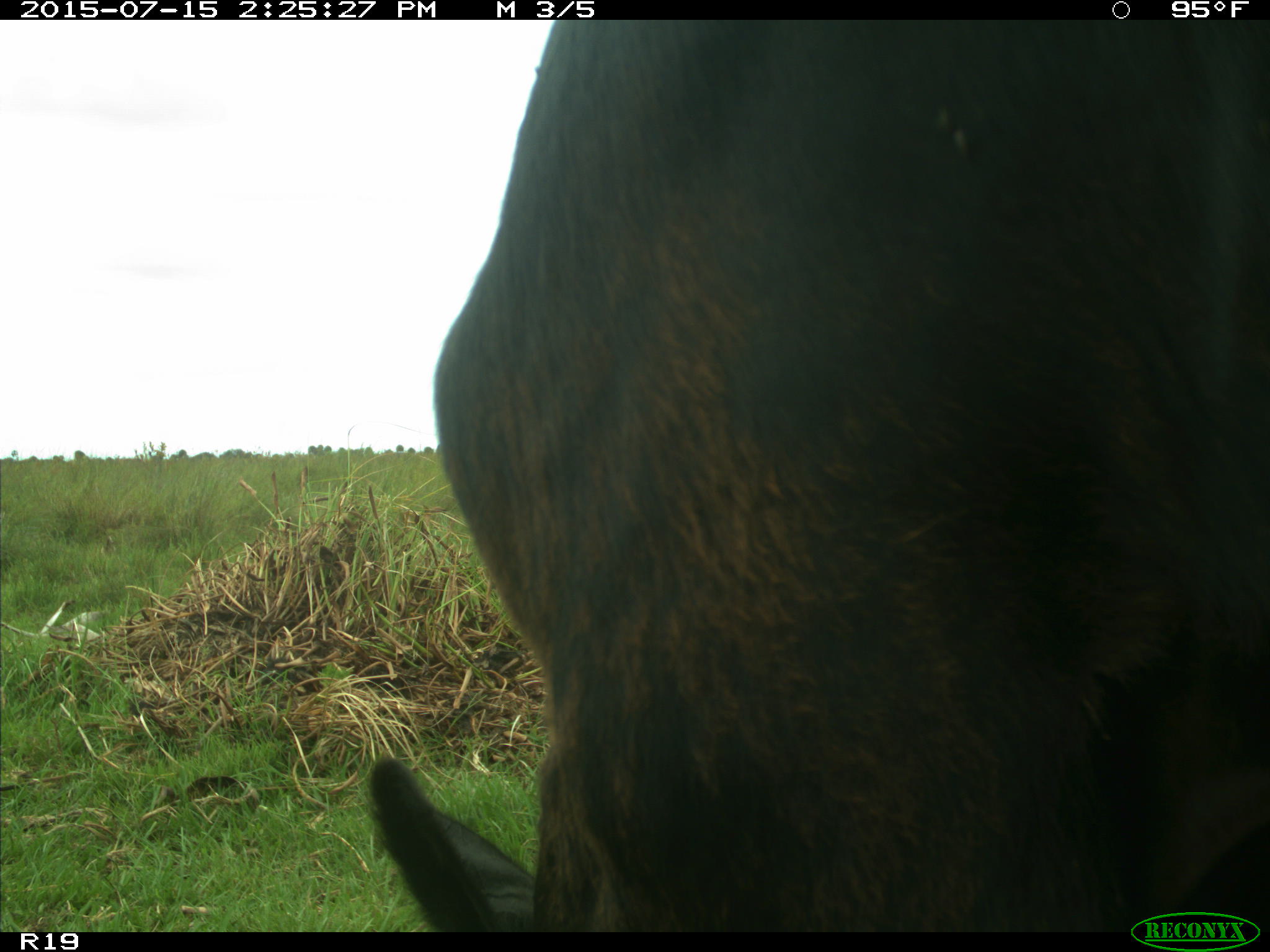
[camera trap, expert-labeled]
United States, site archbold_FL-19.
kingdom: Animalia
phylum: Chordata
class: Mammalia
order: Artiodactyla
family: Bovidae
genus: Bos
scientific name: Bos taurus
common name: domestic cow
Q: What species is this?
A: Bos taurus (domestic cow).